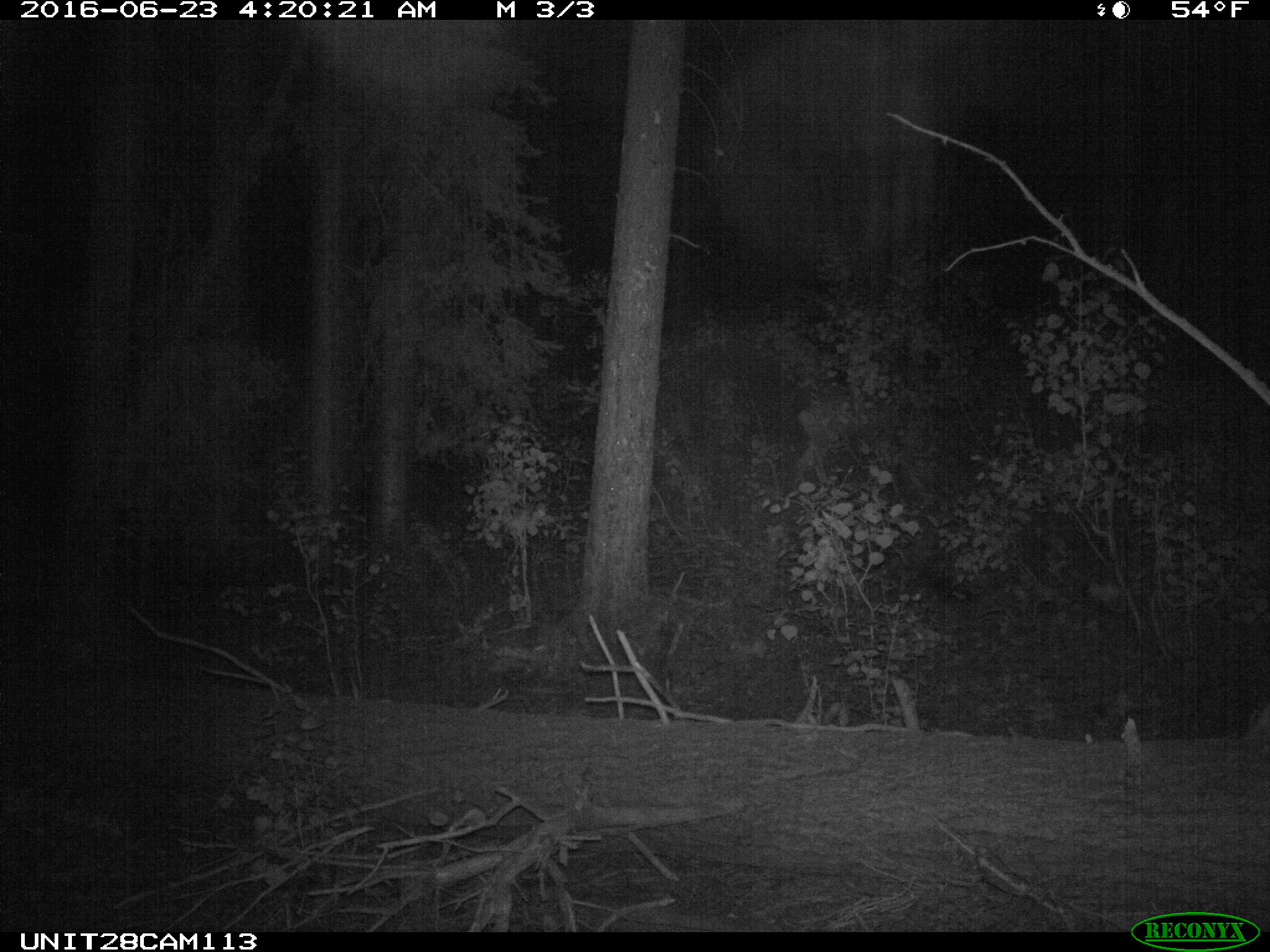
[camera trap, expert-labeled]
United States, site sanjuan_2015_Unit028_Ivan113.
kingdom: Animalia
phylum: Chordata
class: Mammalia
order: Artiodactyla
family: Cervidae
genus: Odocoileus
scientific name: Odocoileus hemionus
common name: mule deer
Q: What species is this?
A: Odocoileus hemionus (mule deer).